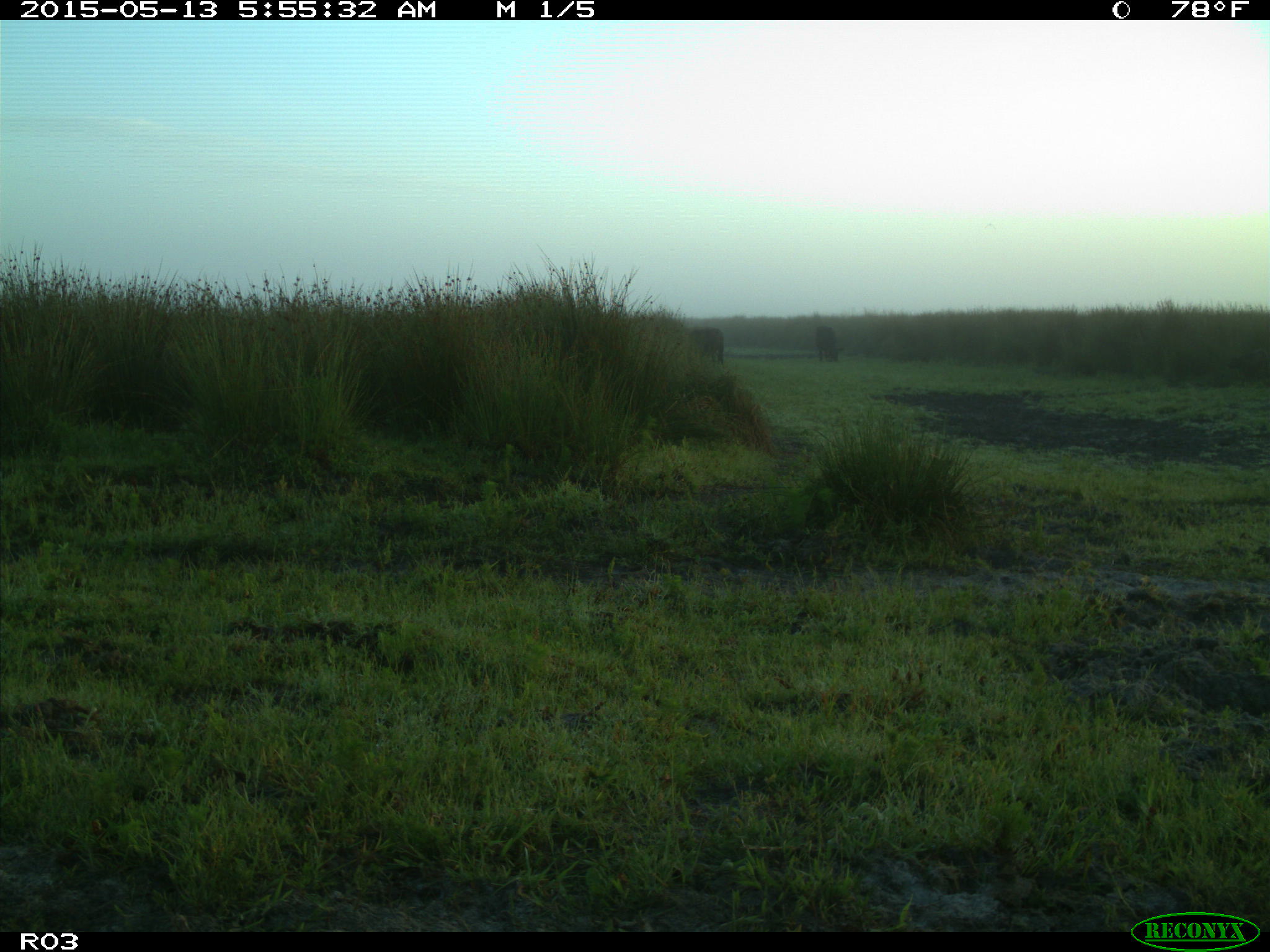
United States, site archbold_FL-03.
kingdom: Animalia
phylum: Chordata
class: Mammalia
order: Artiodactyla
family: Bovidae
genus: Bos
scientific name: Bos taurus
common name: domestic cow